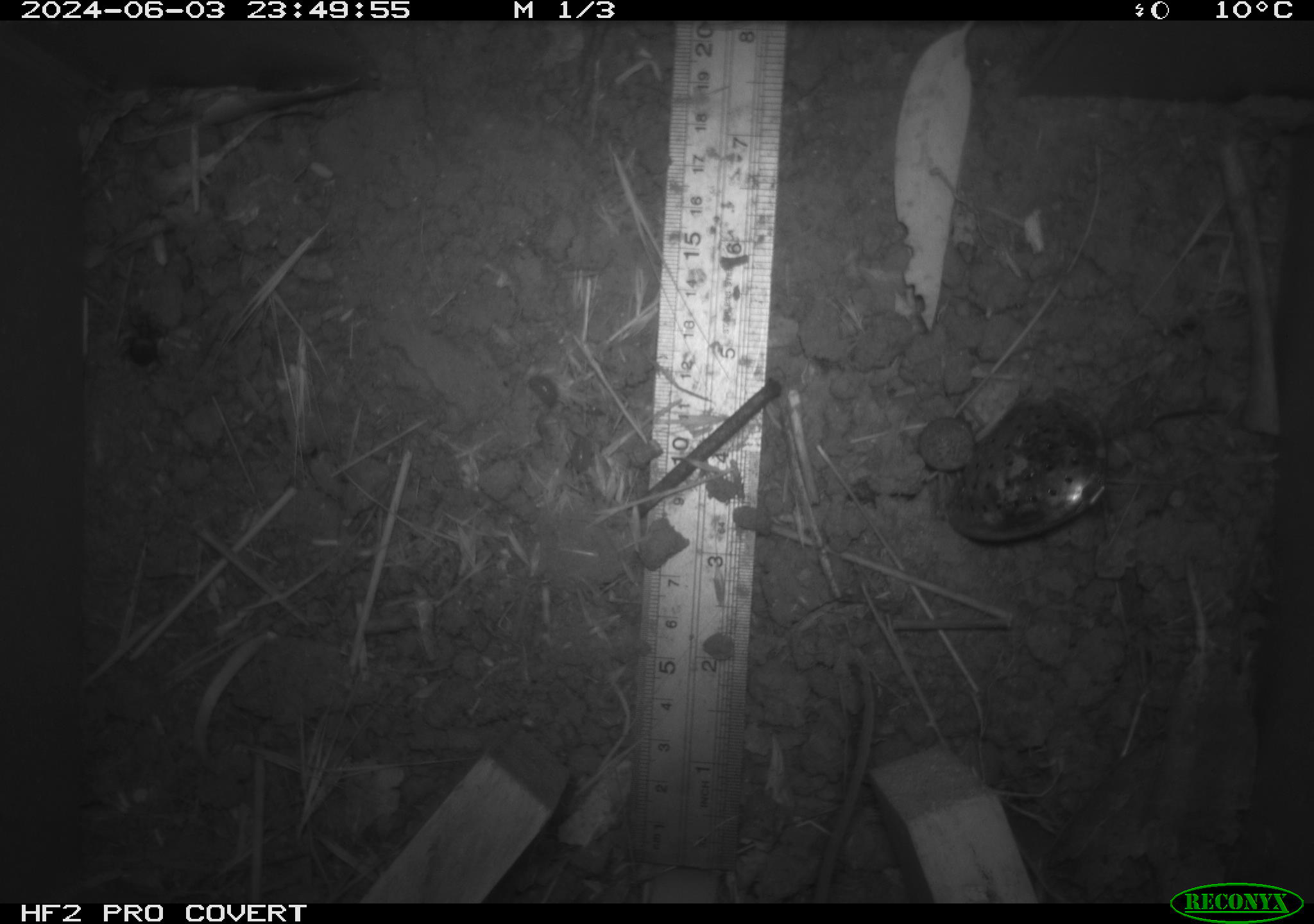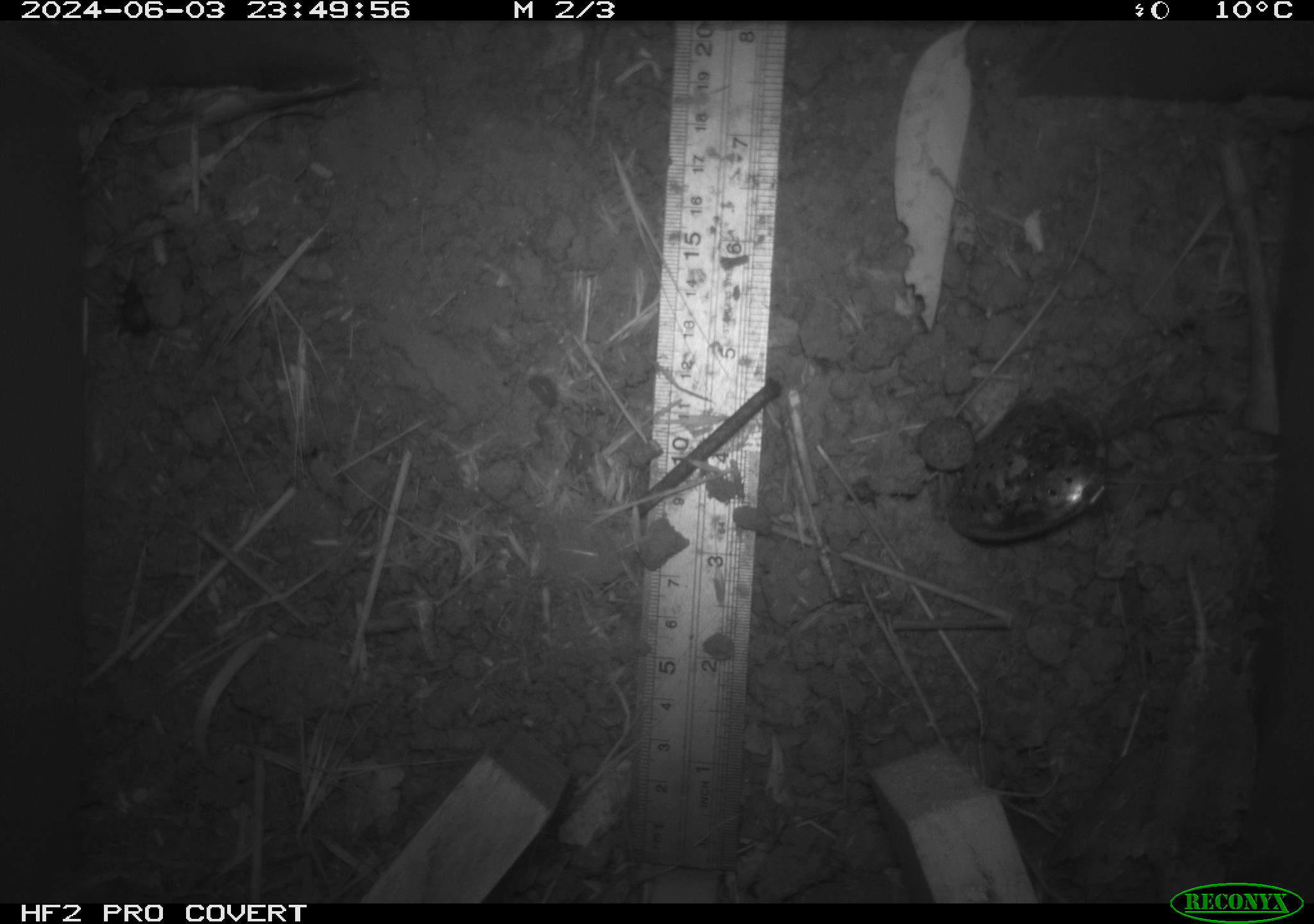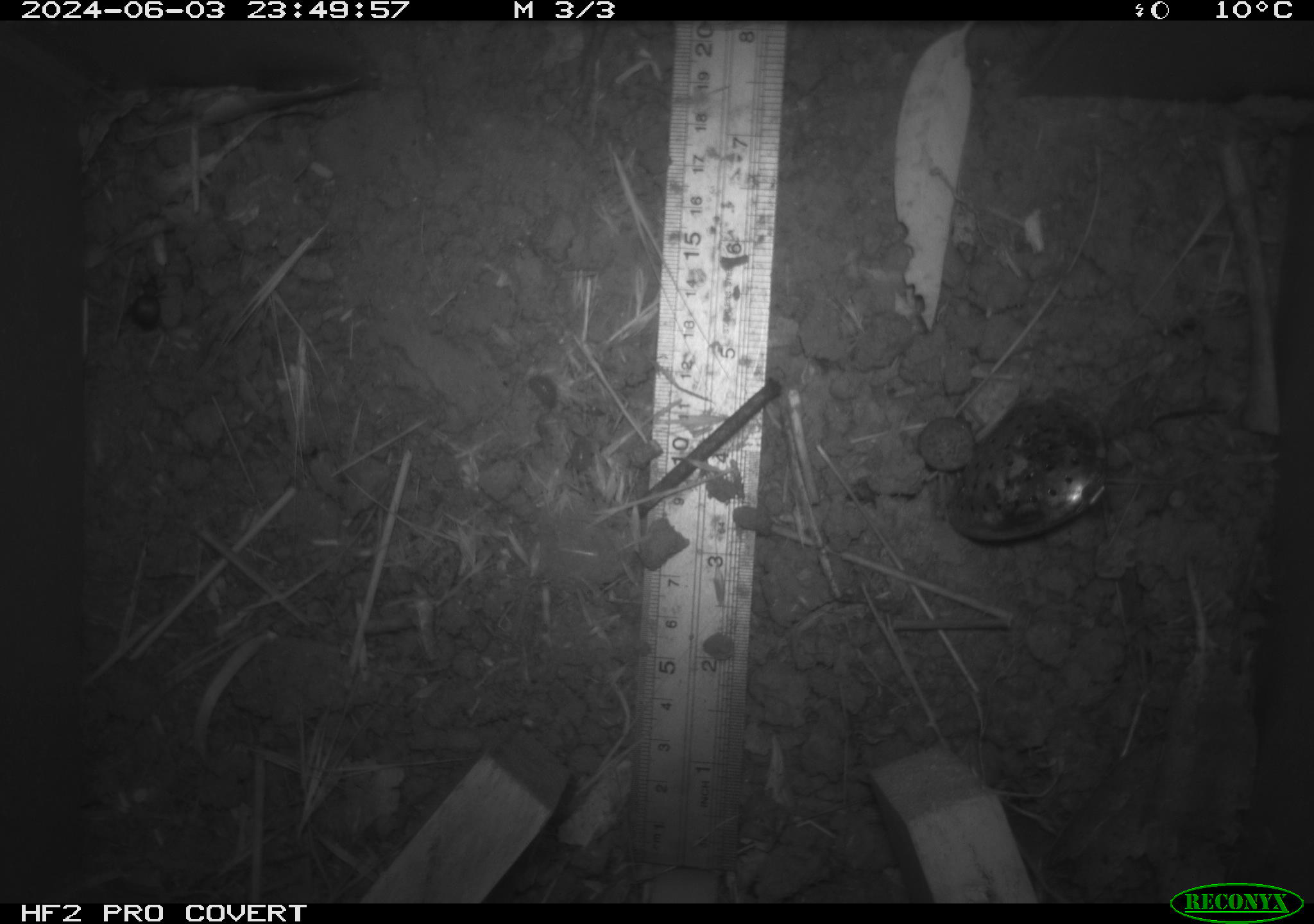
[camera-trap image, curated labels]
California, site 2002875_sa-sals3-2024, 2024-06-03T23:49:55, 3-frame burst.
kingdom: Animalia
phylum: Chordata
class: Mammalia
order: Rodentia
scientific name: Rodentia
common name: rodent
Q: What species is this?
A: Rodent (Rodentia).